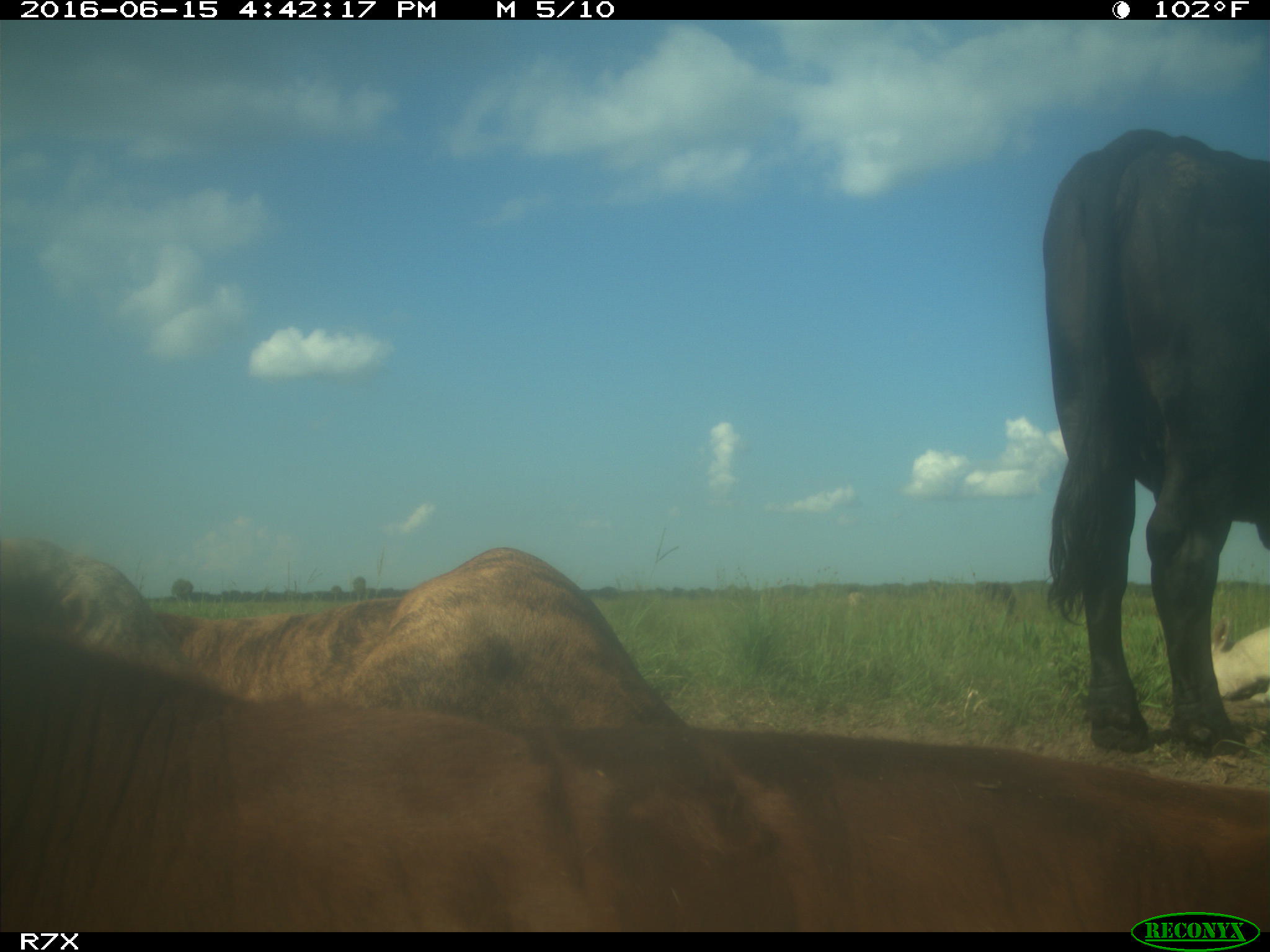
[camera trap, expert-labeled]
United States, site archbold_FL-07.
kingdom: Animalia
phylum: Chordata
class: Mammalia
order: Artiodactyla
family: Bovidae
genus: Bos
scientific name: Bos taurus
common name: domestic cow